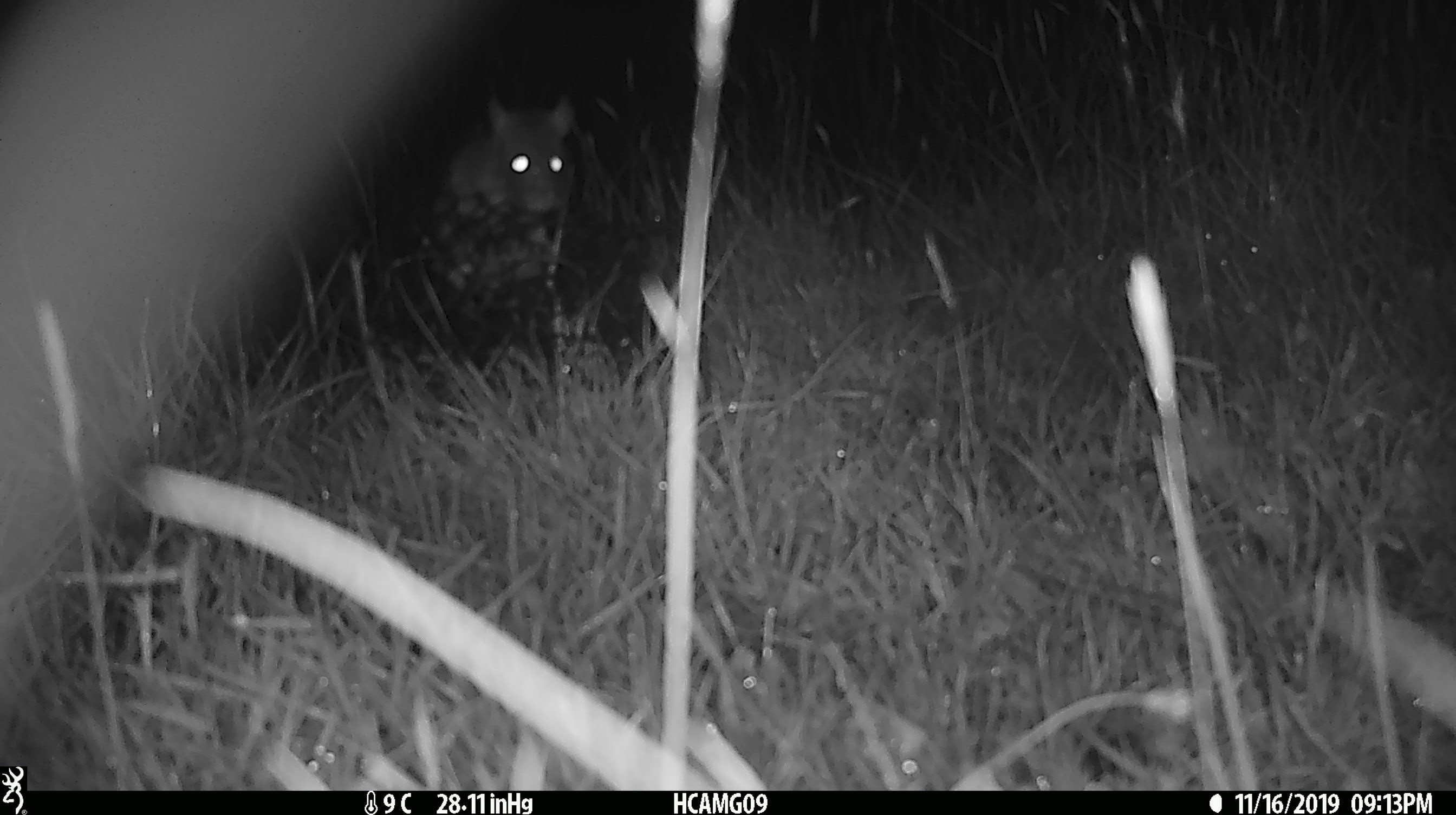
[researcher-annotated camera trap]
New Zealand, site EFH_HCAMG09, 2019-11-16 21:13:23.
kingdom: Animalia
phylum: Chordata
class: Mammalia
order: Rodentia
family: Muridae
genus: Rattus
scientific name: Rattus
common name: rat